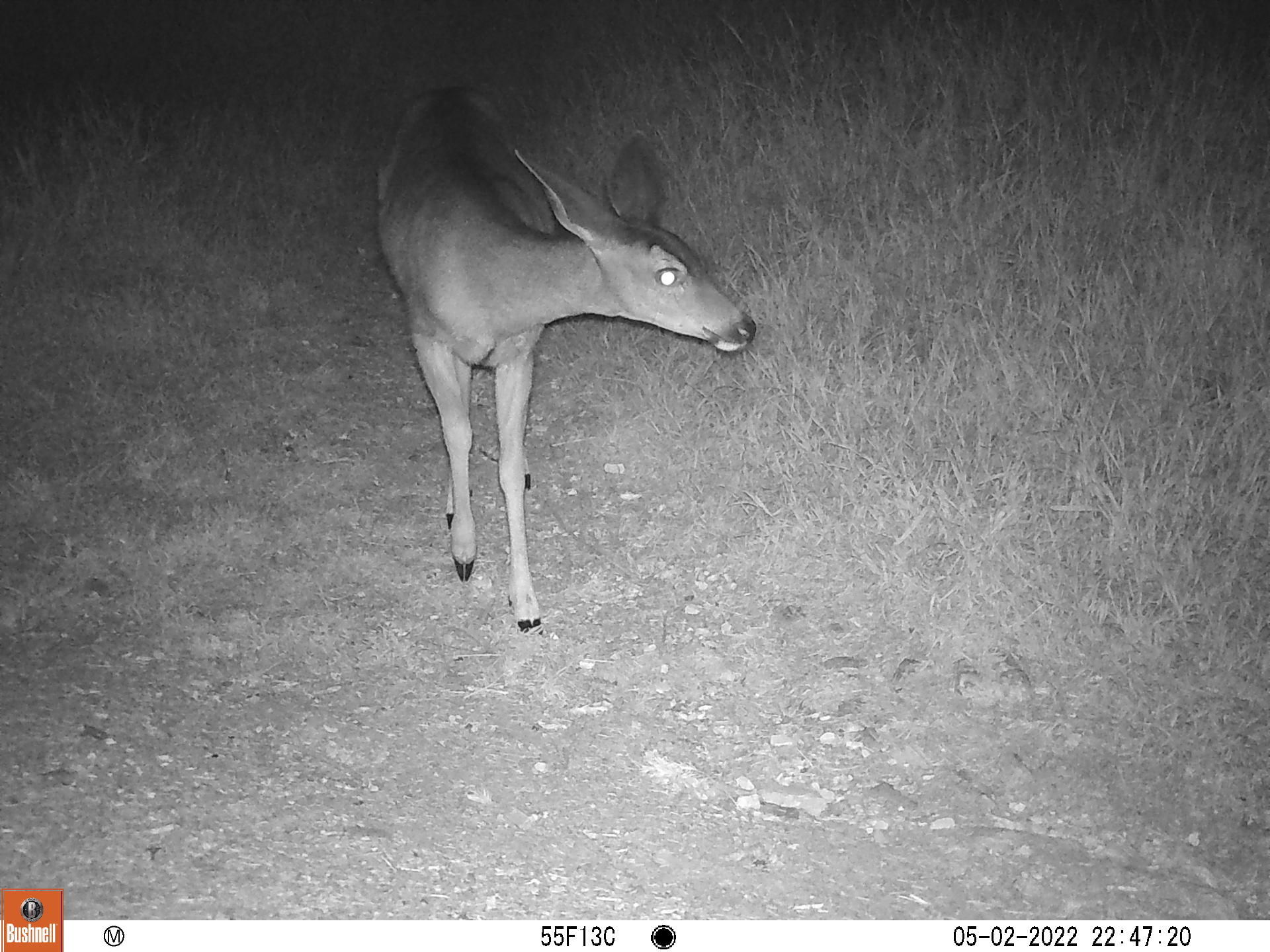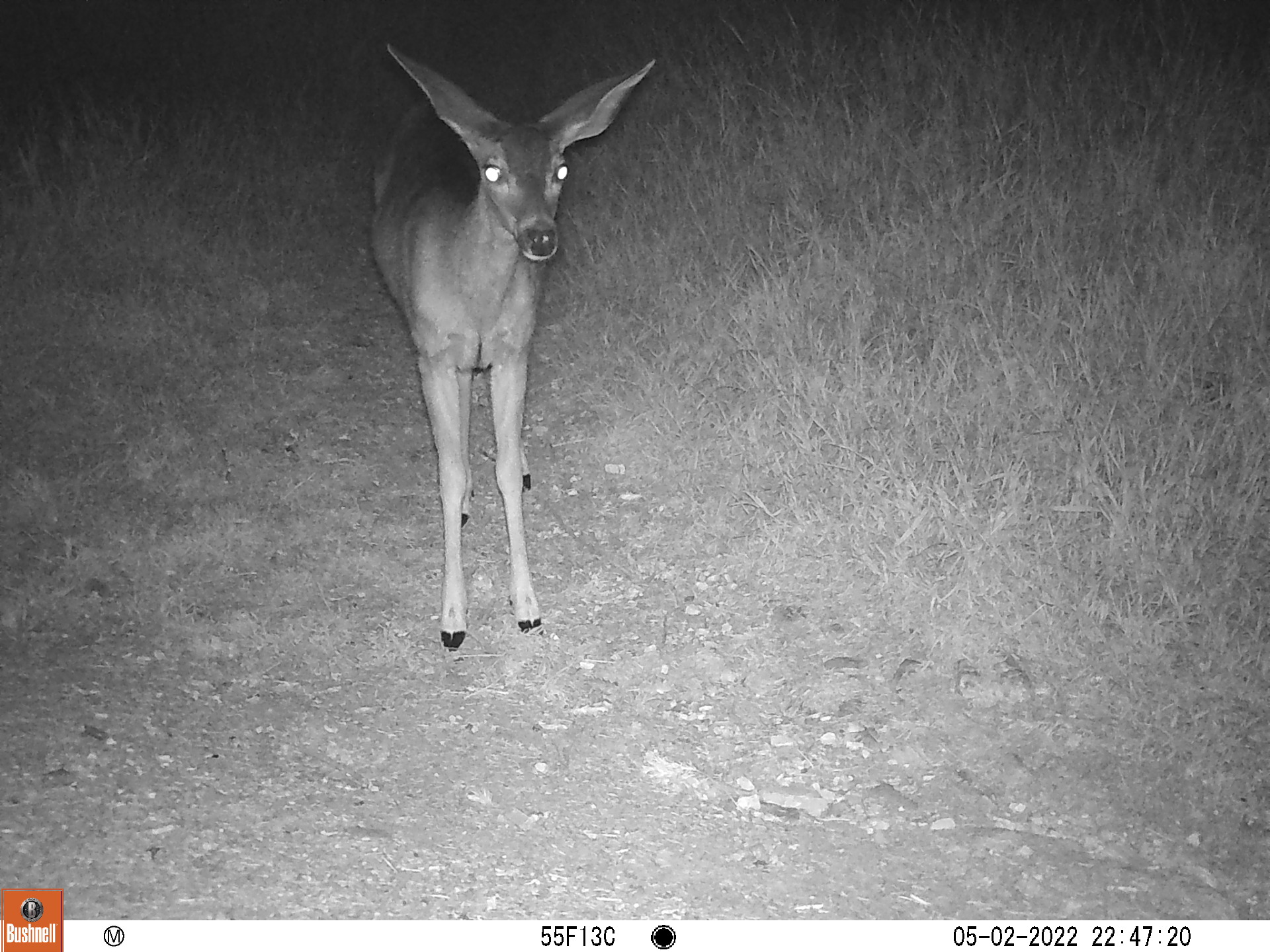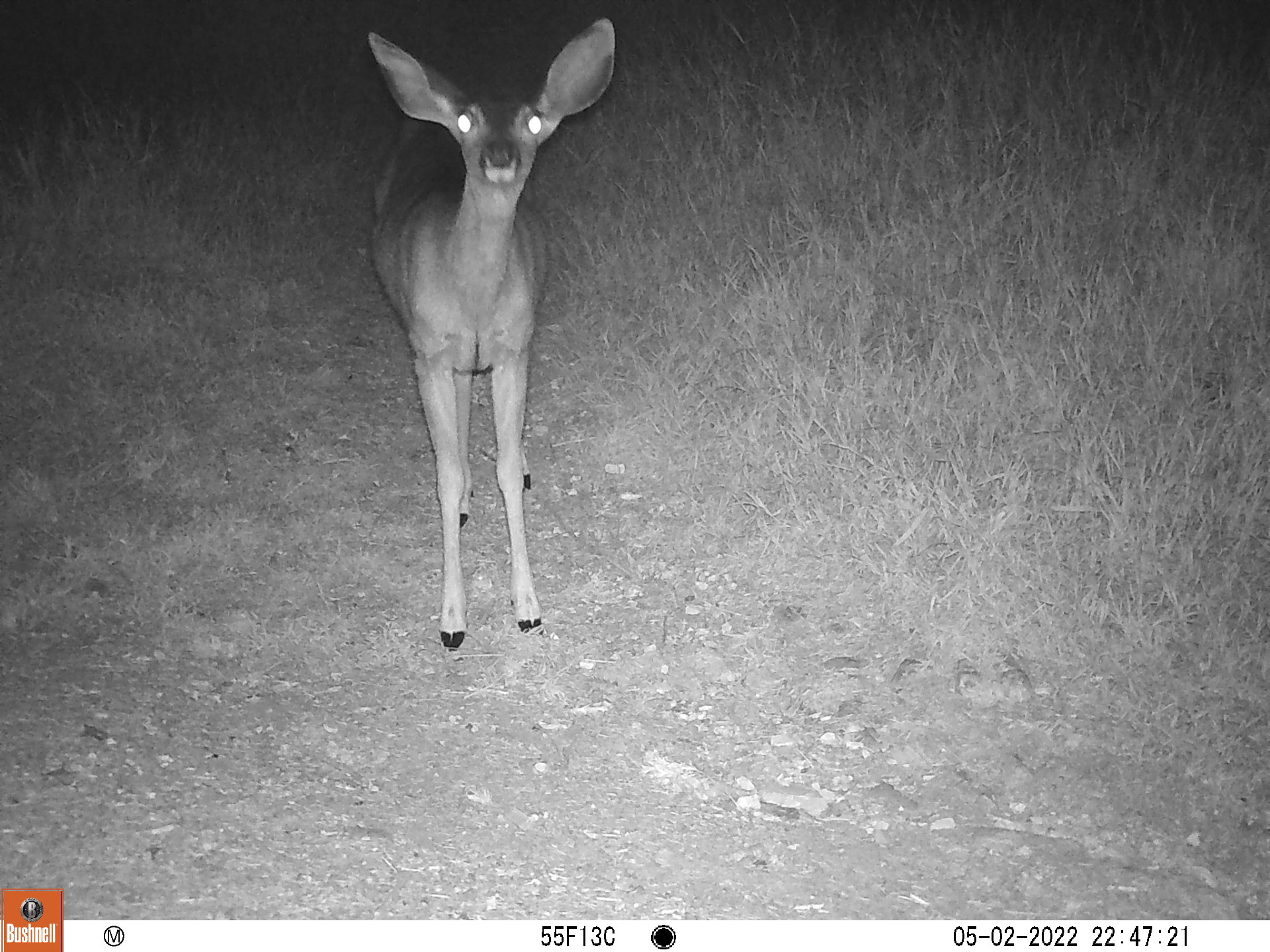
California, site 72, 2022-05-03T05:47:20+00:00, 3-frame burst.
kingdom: Animalia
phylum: Chordata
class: Mammalia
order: Artiodactyla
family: Cervidae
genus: Odocoileus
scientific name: Odocoileus hemionus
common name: mule deer